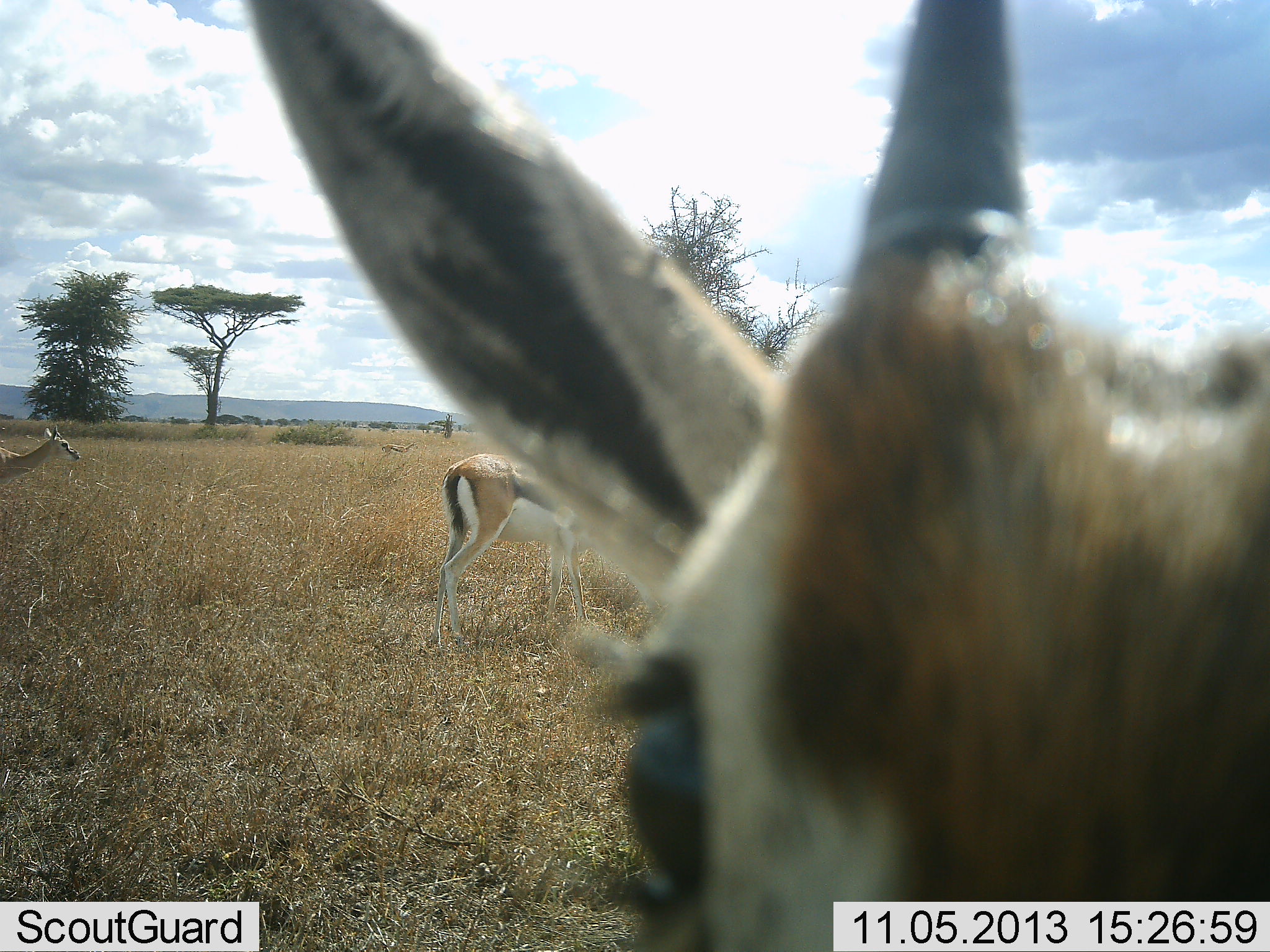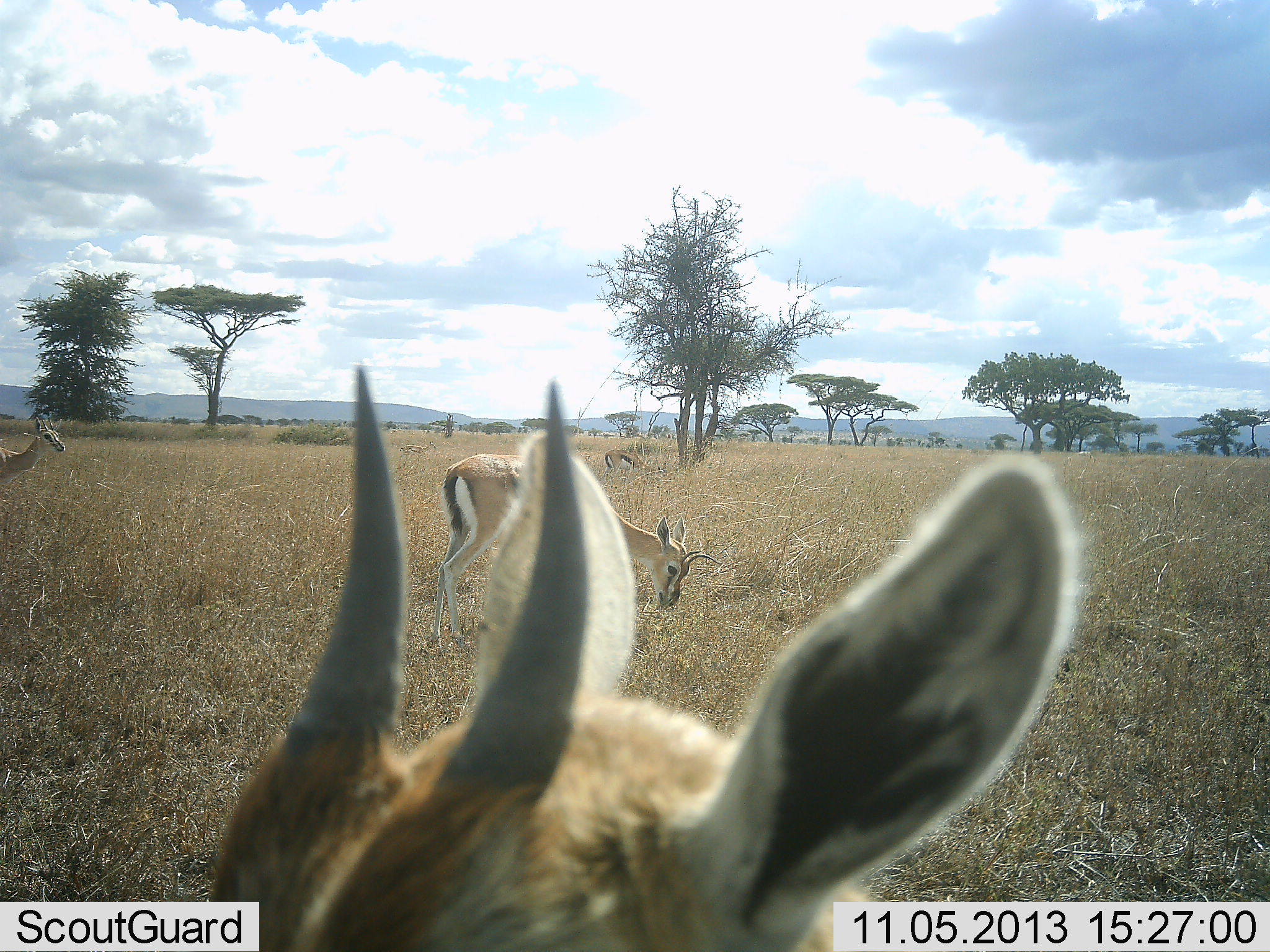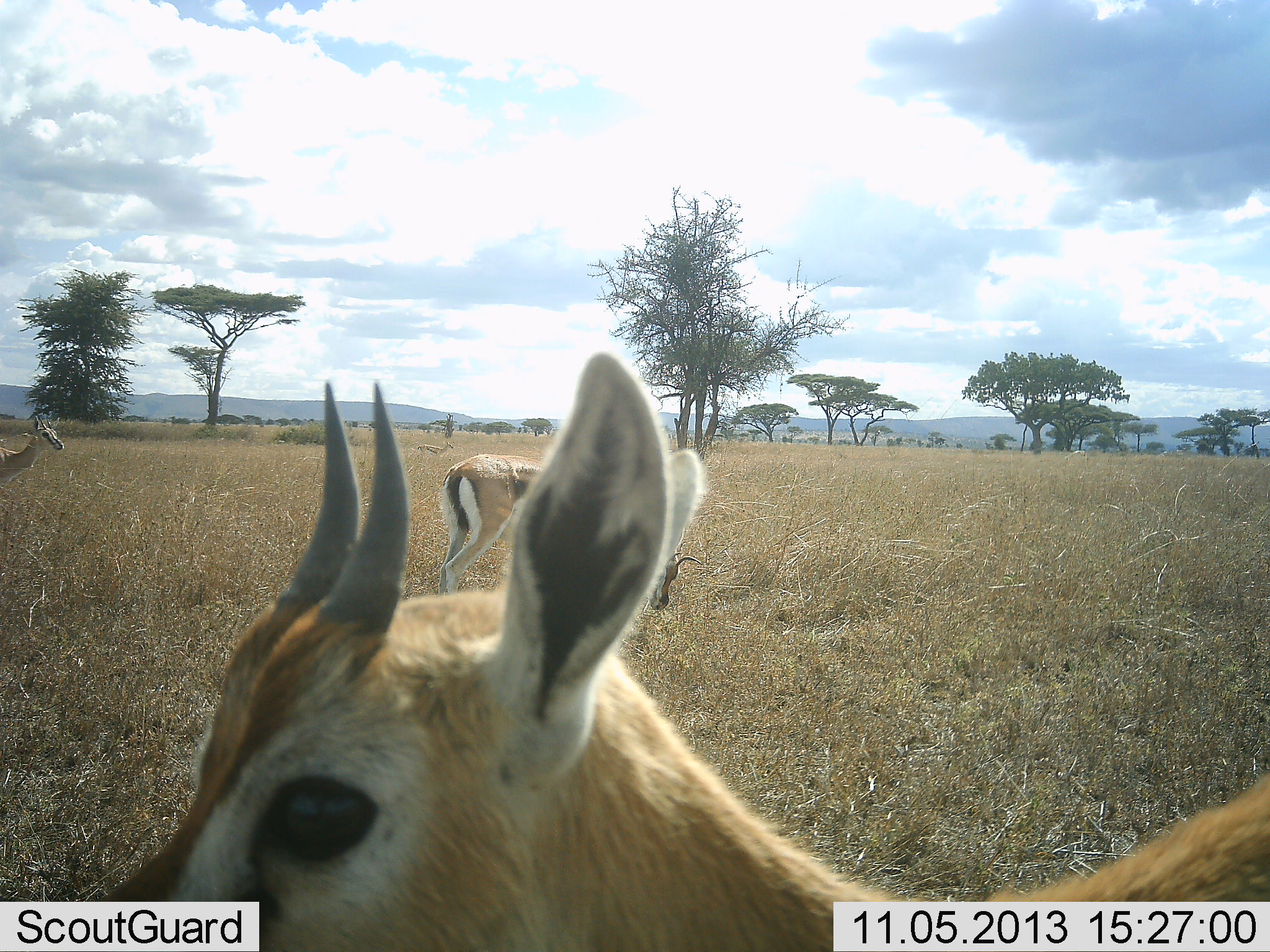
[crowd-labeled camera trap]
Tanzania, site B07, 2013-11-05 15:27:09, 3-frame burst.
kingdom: Animalia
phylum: Chordata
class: Mammalia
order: Artiodactyla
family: Bovidae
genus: Eudorcas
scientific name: Eudorcas thomsonii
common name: thomson's gazelle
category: gazellethomsons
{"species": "gazellethomsons (thomson's gazelle) (Eudorcas thomsonii)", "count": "4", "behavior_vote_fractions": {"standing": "60%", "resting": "10%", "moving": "40%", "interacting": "0%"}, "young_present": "0%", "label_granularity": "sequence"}